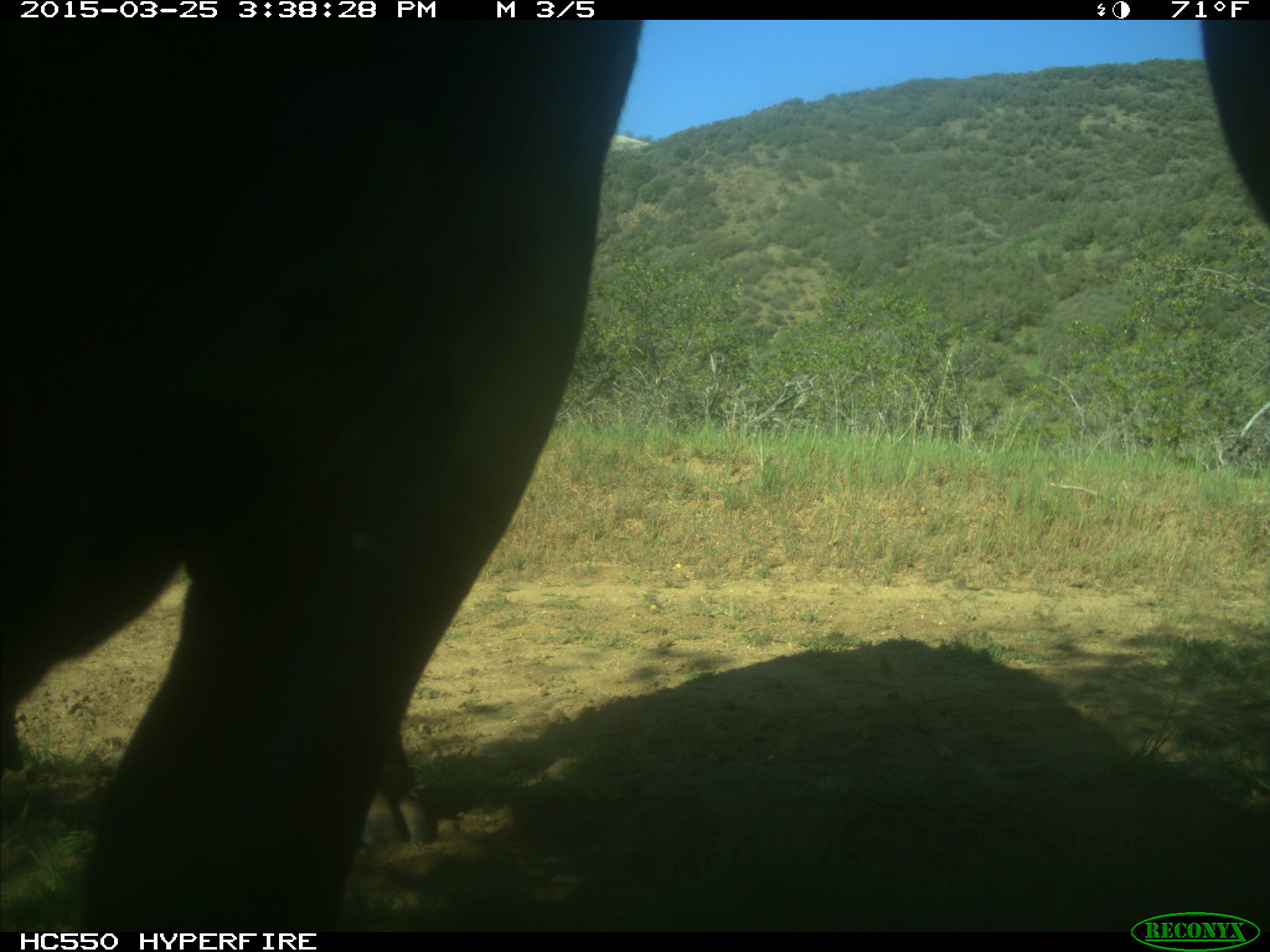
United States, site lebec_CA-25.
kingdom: Animalia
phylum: Chordata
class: Mammalia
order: Artiodactyla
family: Bovidae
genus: Bos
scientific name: Bos taurus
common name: domestic cow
Bos taurus (domestic cow).